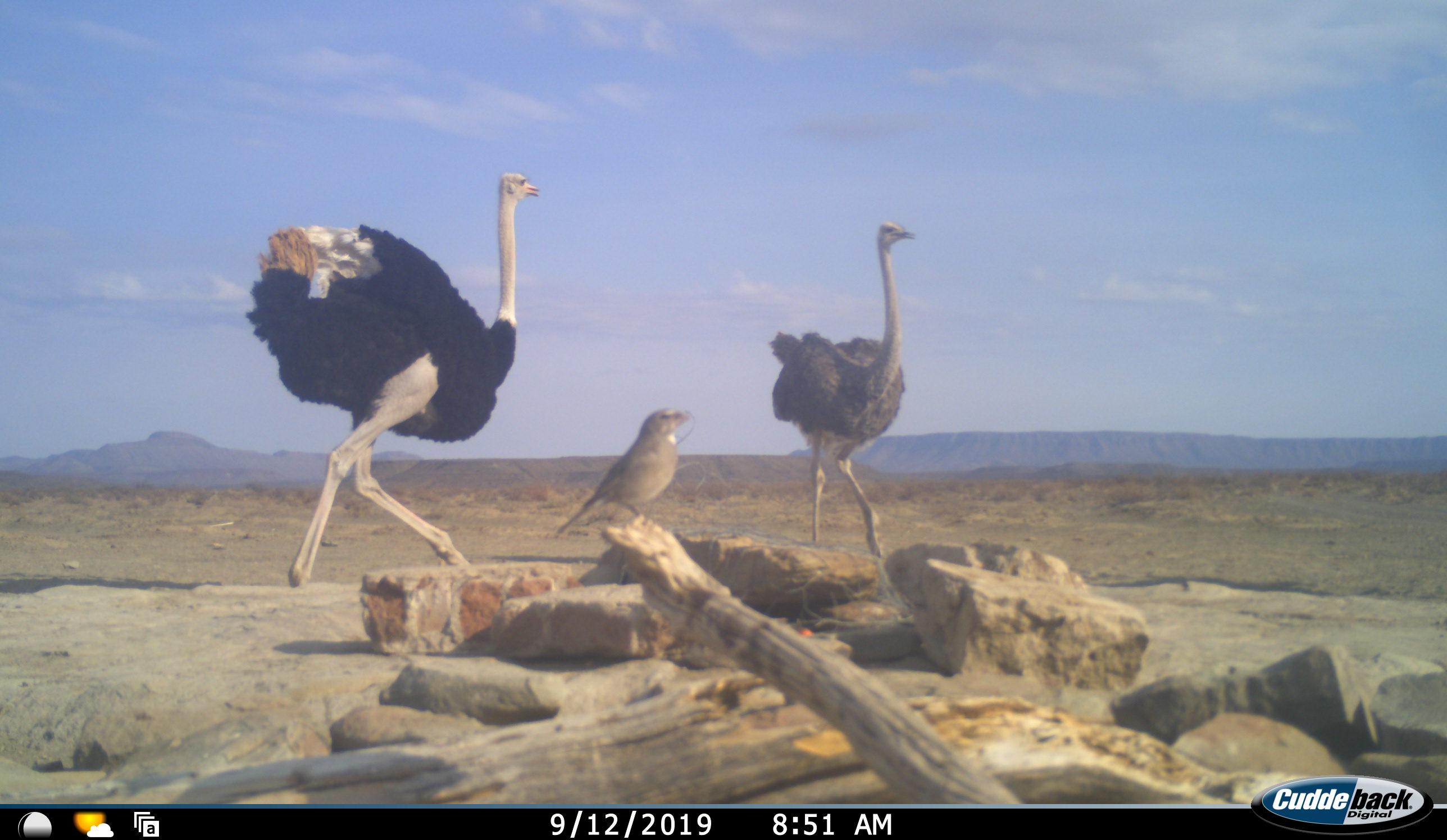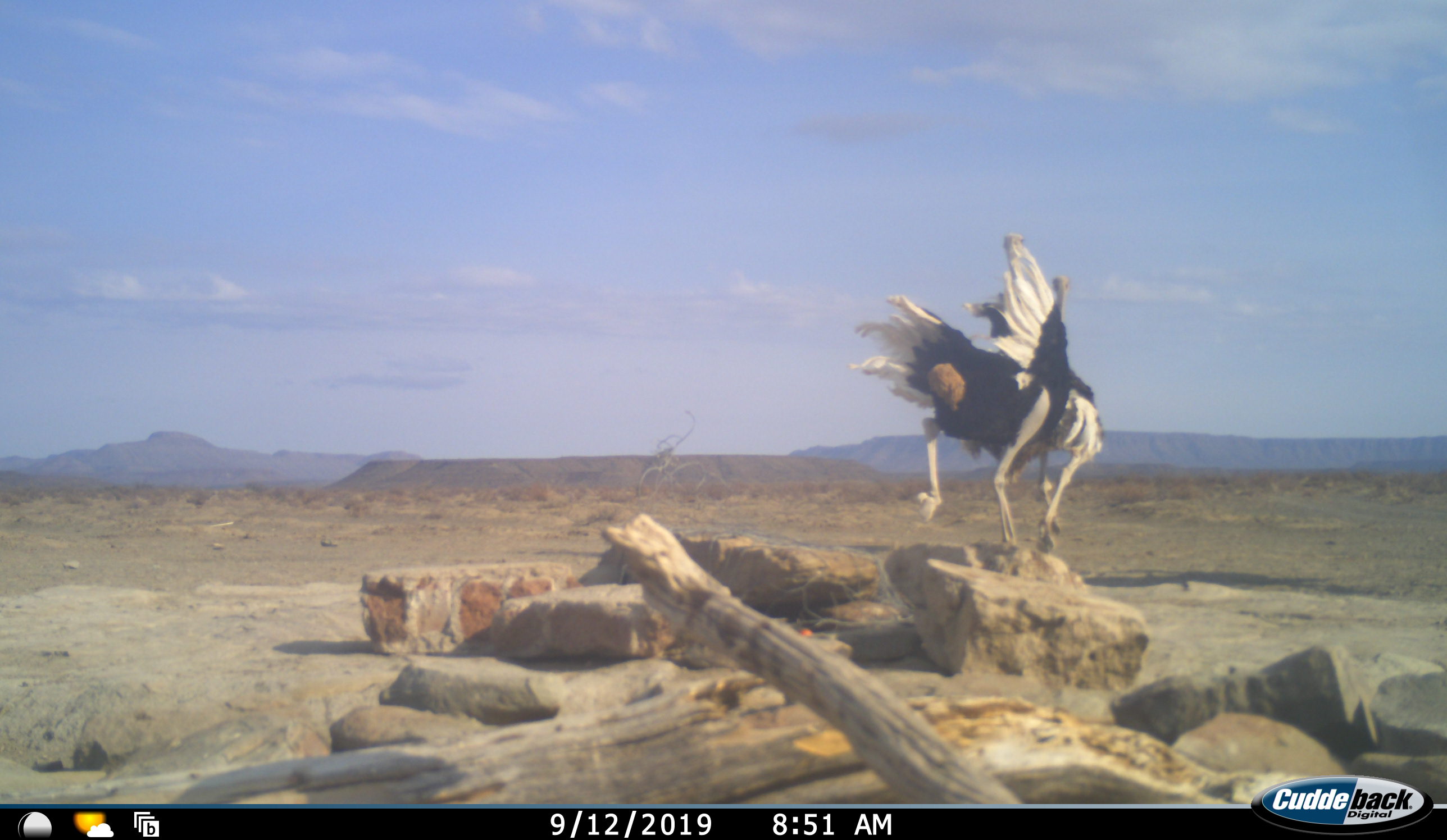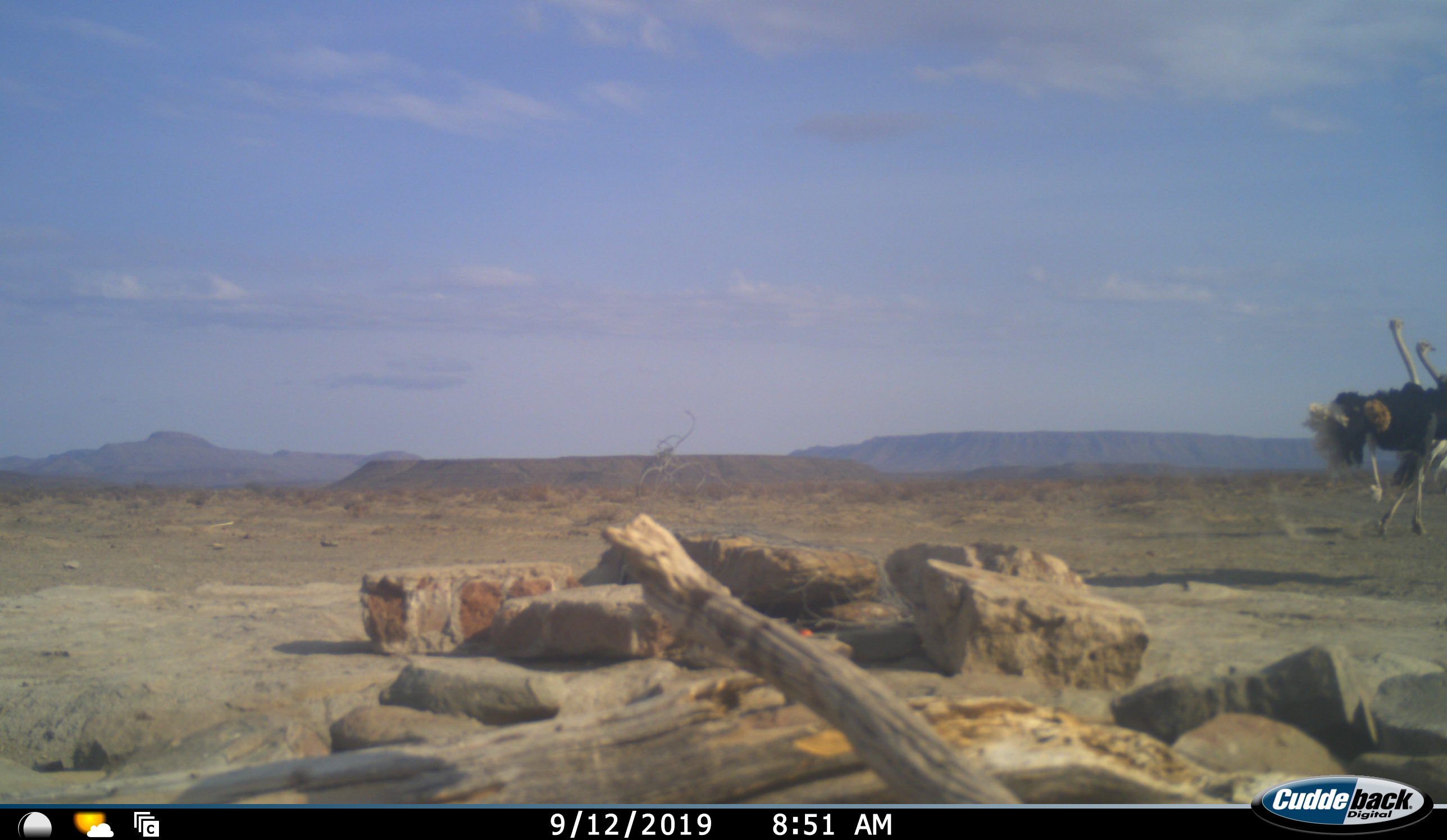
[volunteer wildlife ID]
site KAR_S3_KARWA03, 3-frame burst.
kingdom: Animalia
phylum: Chordata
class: Aves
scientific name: Aves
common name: bird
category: birdother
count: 1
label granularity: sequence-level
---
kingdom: Animalia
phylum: Chordata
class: Aves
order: Struthioniformes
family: Struthionidae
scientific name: Struthionidae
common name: ostrich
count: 2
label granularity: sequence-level